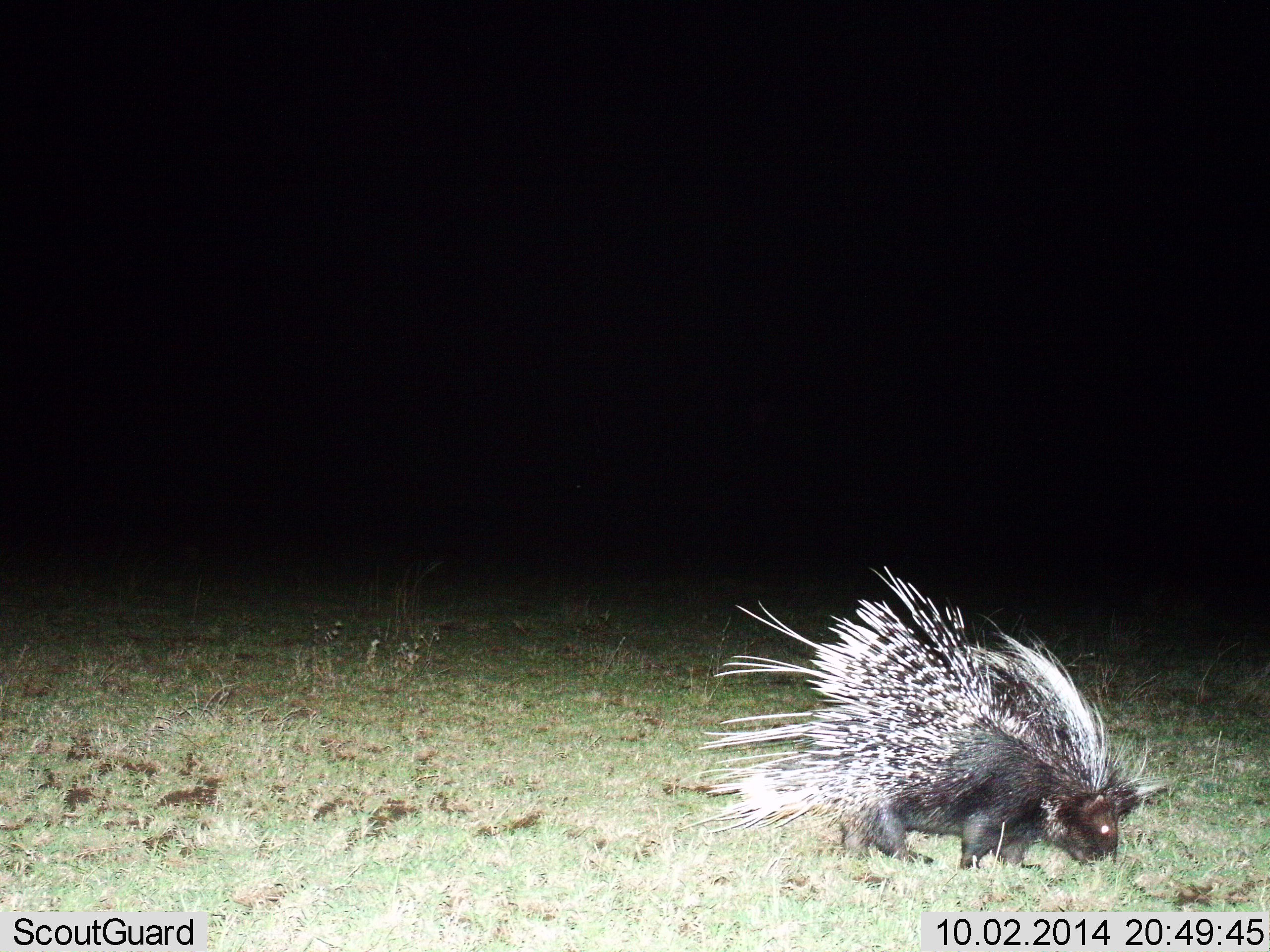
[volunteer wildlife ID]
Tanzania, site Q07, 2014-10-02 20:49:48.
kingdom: Animalia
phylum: Chordata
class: Mammalia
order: Rodentia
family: Hystricidae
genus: Hystrix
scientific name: Hystrix cristata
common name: crested porcupine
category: porcupine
Porcupine (crested porcupine) (Hystrix cristata), count 1. Behavior (volunteer vote fractions): standing 20%, resting 0%, moving 30%, interacting 0%. Young present (vote fraction): 0%. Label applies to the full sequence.